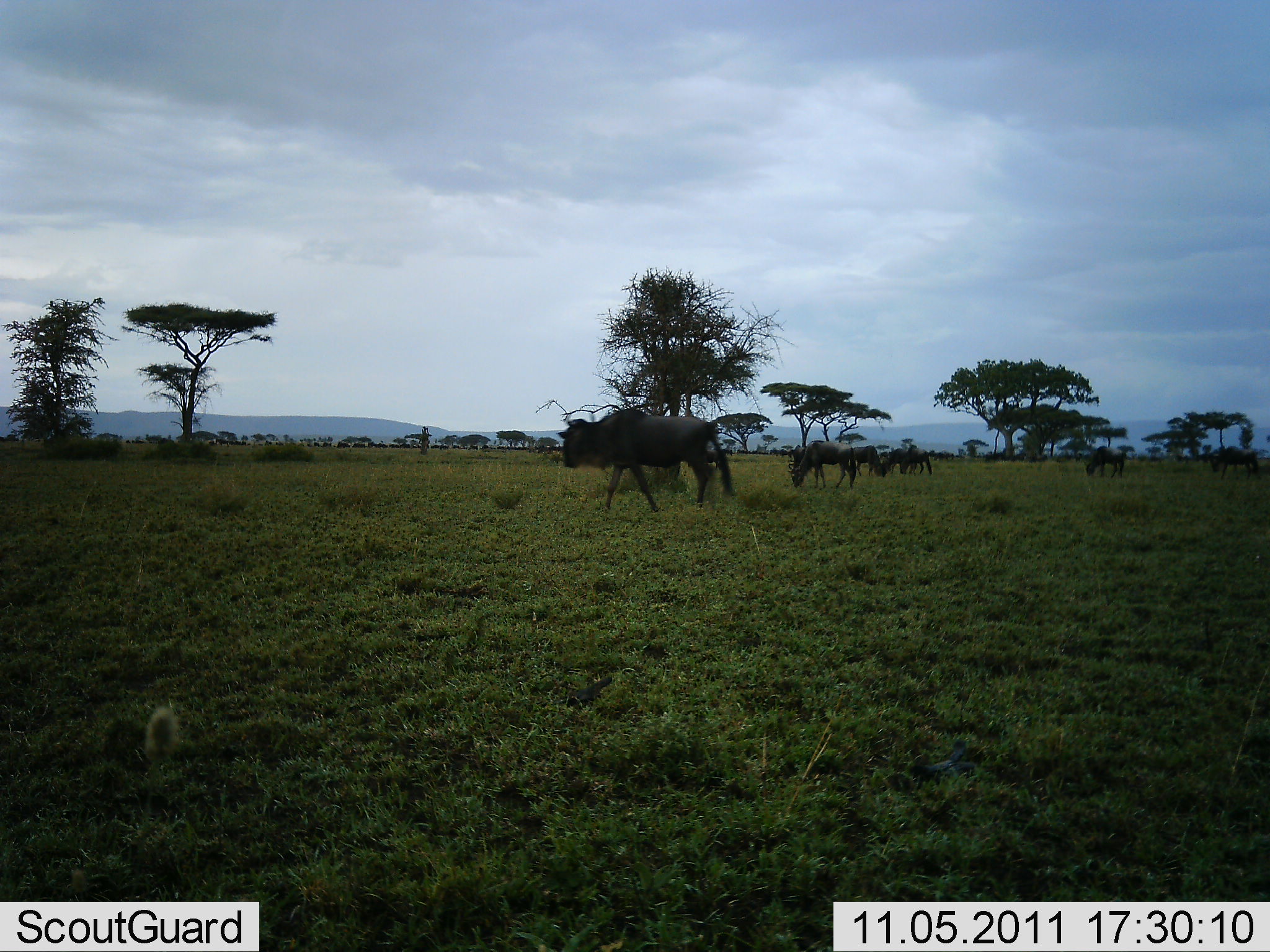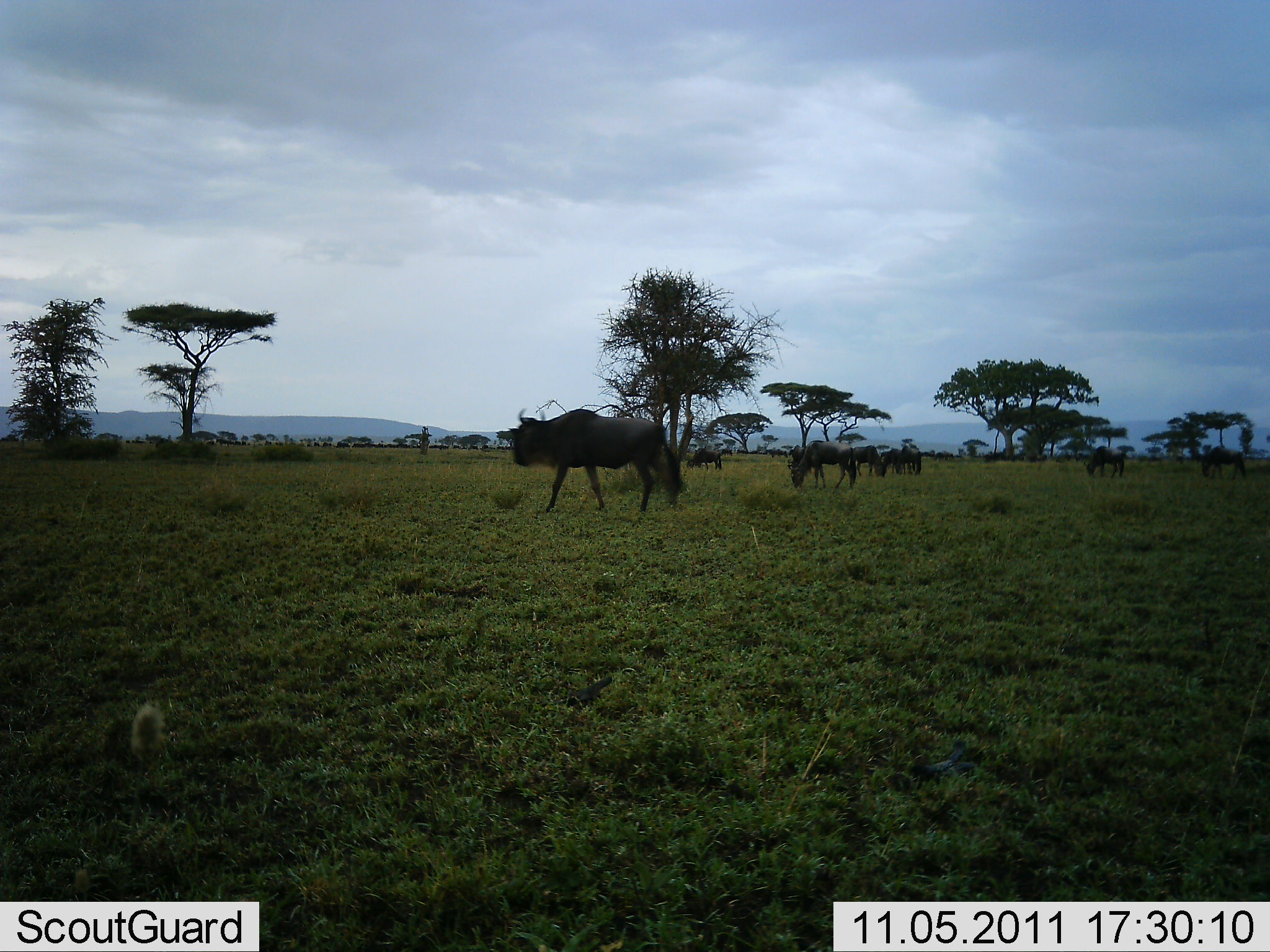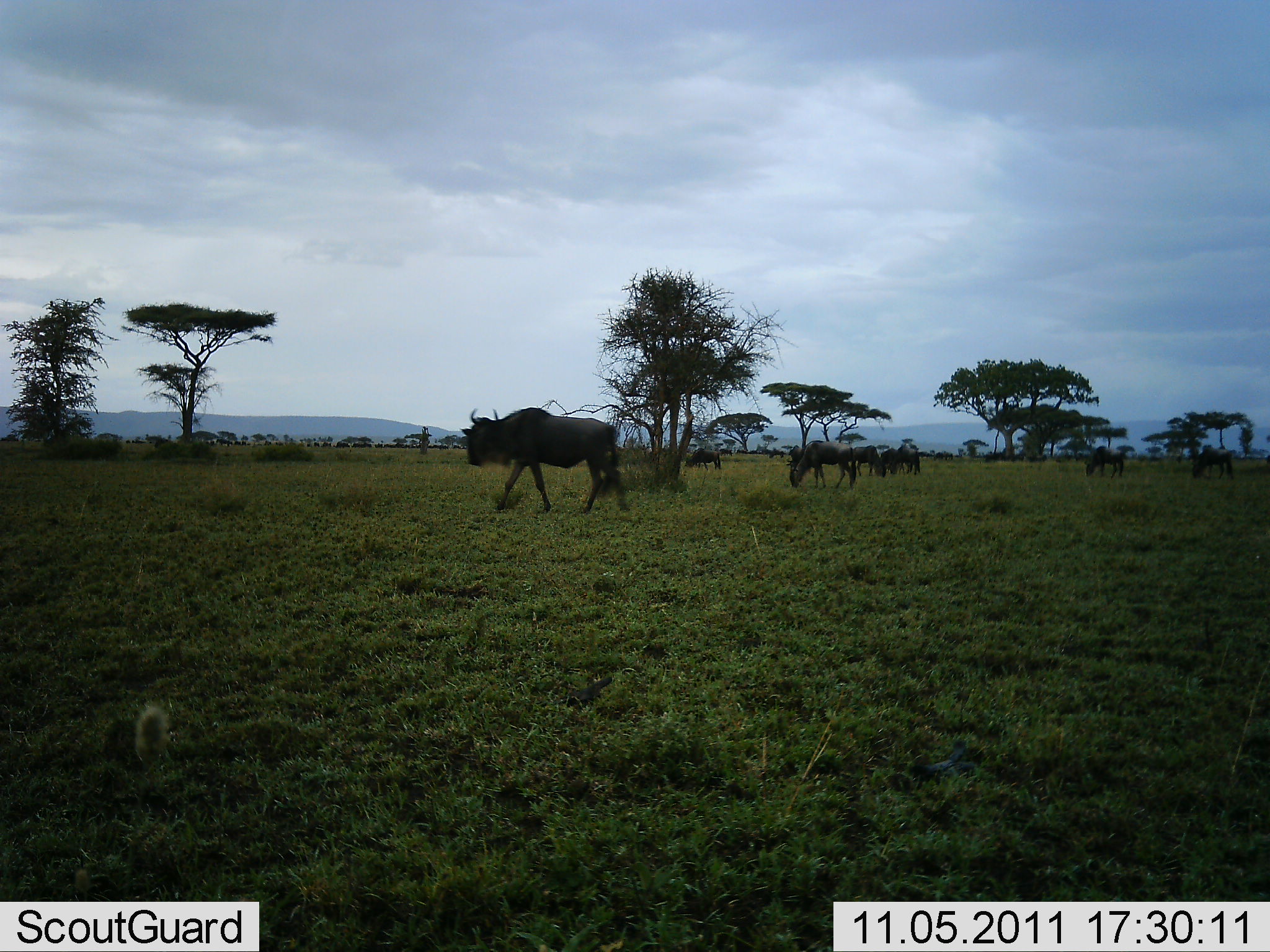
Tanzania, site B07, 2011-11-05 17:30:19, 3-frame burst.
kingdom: Animalia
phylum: Chordata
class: Mammalia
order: Artiodactyla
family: Bovidae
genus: Connochaetes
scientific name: Connochaetes taurinus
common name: blue wildebeest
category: wildebeest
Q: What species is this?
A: Wildebeest (blue wildebeest) (Connochaetes taurinus).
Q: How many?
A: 8.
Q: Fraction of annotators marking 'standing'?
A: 58%.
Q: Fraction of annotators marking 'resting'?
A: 0%.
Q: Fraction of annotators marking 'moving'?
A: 83%.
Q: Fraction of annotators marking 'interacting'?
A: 0%.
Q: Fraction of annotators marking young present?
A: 0%.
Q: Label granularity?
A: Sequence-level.